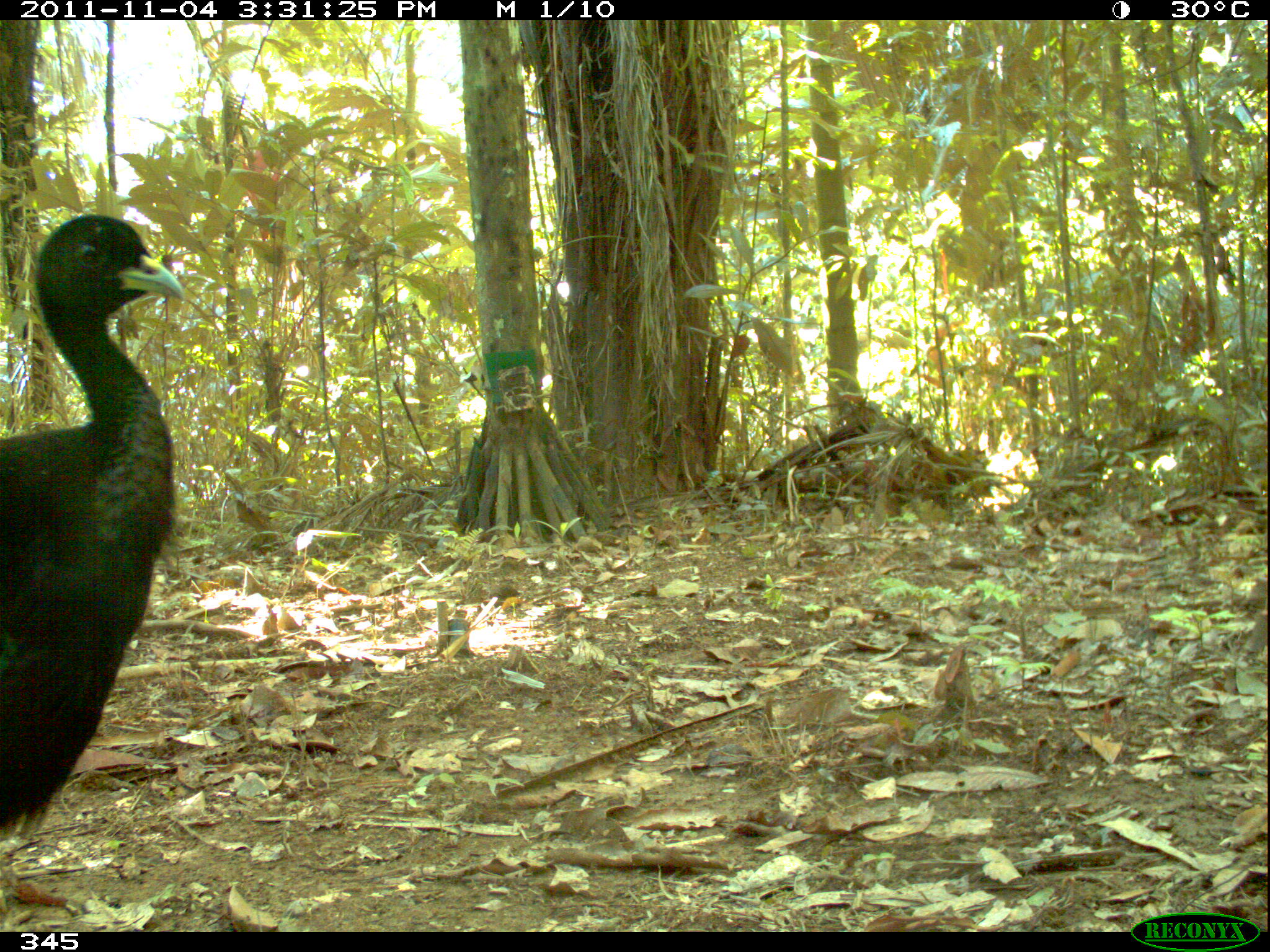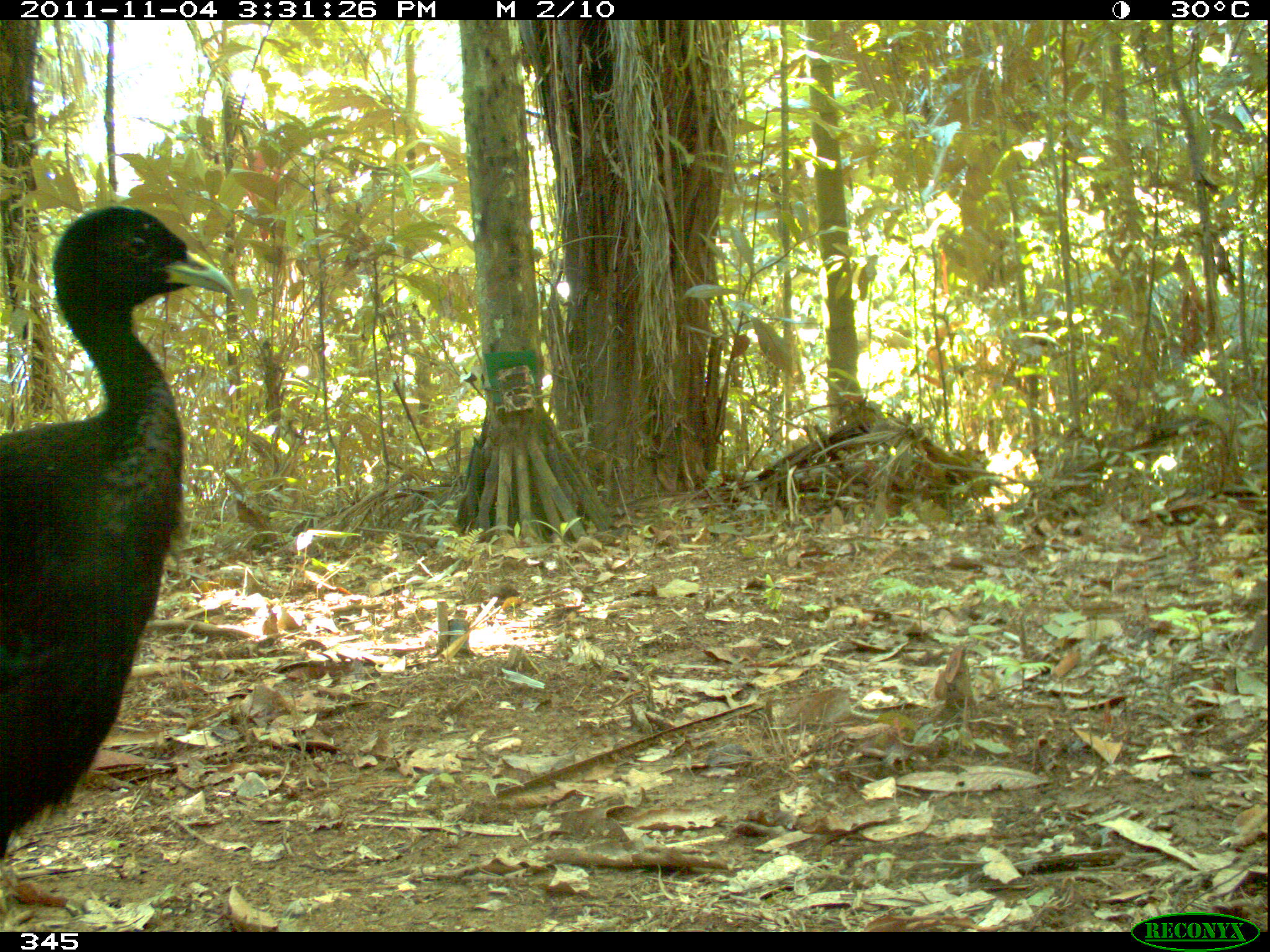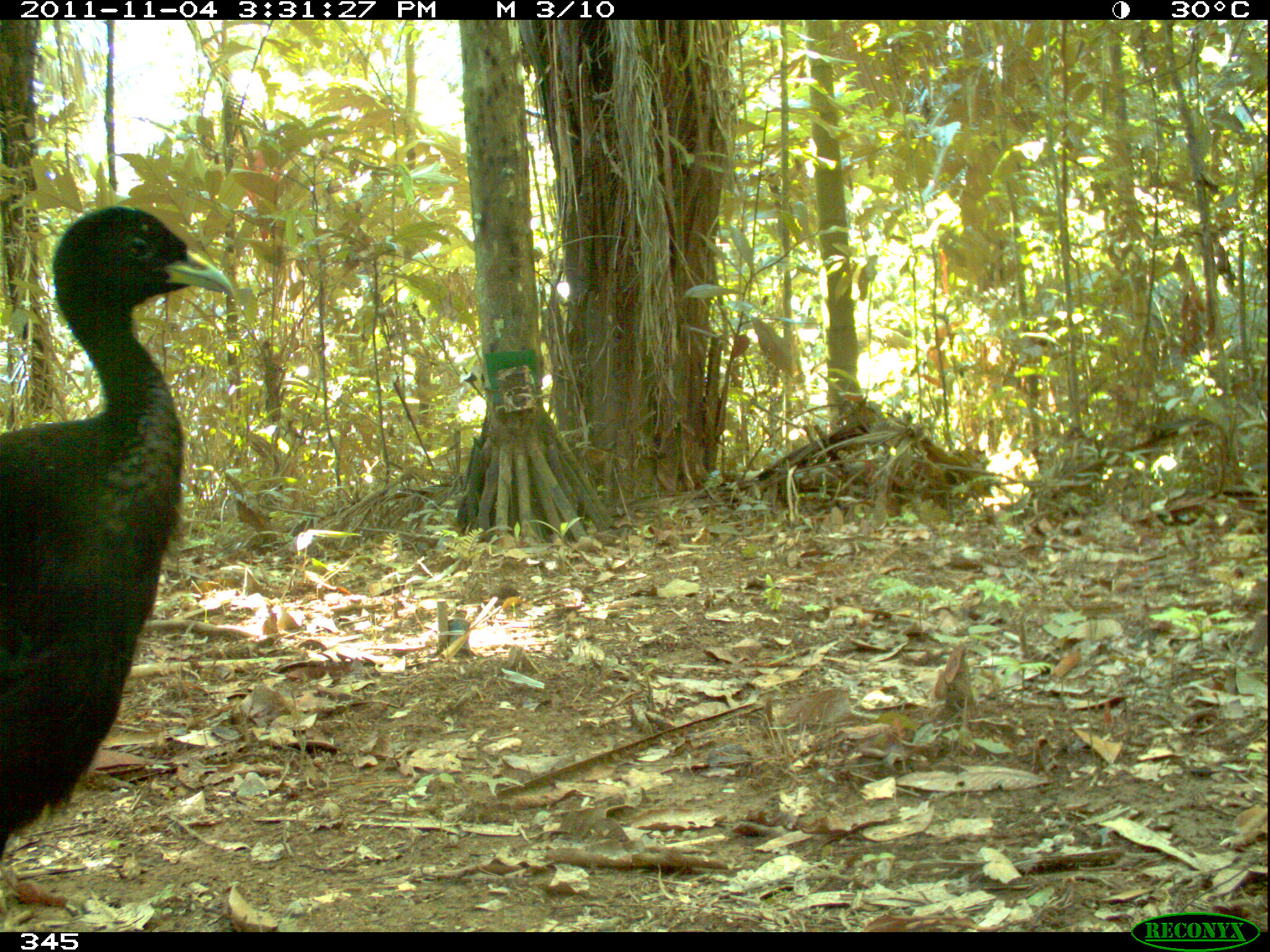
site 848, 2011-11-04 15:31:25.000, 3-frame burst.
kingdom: Animalia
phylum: Chordata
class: Aves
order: Gruiformes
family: Psophiidae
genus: Psophia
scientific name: Psophia leucoptera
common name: pale-winged trumpeter